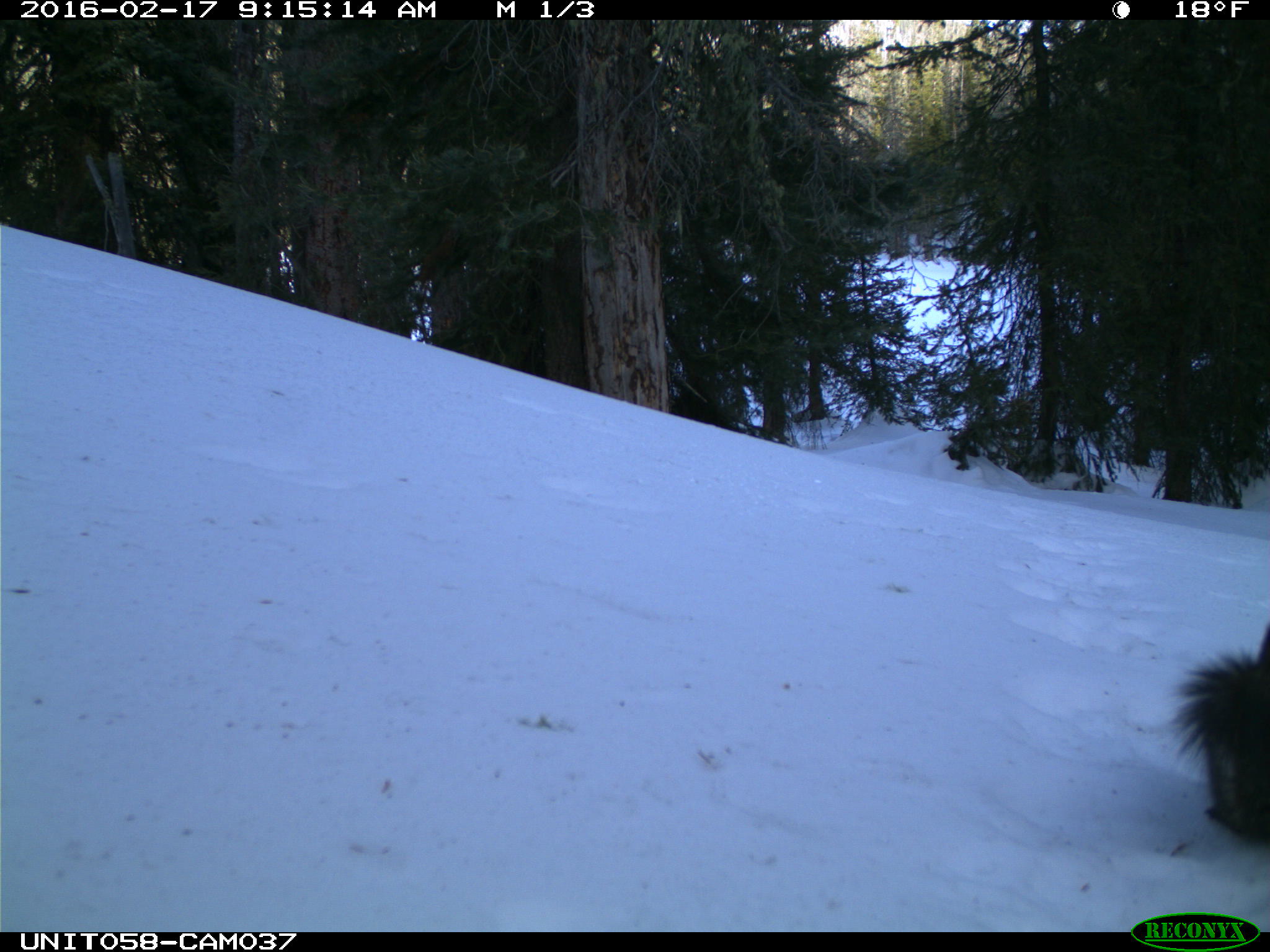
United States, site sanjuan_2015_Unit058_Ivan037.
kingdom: Animalia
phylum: Chordata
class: Mammalia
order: Rodentia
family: Sciuridae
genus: Tamiasciurus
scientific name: Tamiasciurus hudsonicus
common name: american red squirrel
Tamiasciurus hudsonicus (american red squirrel).